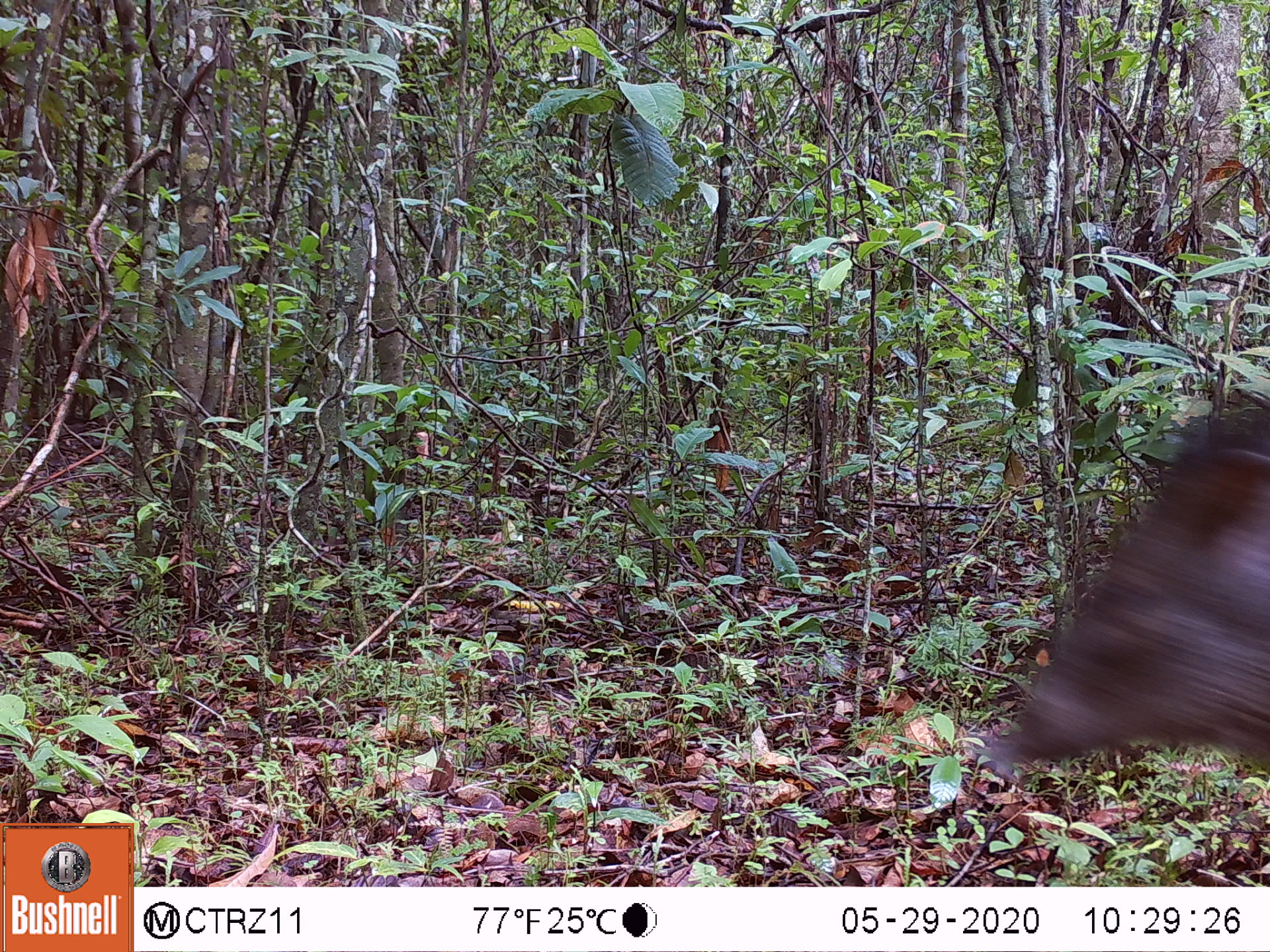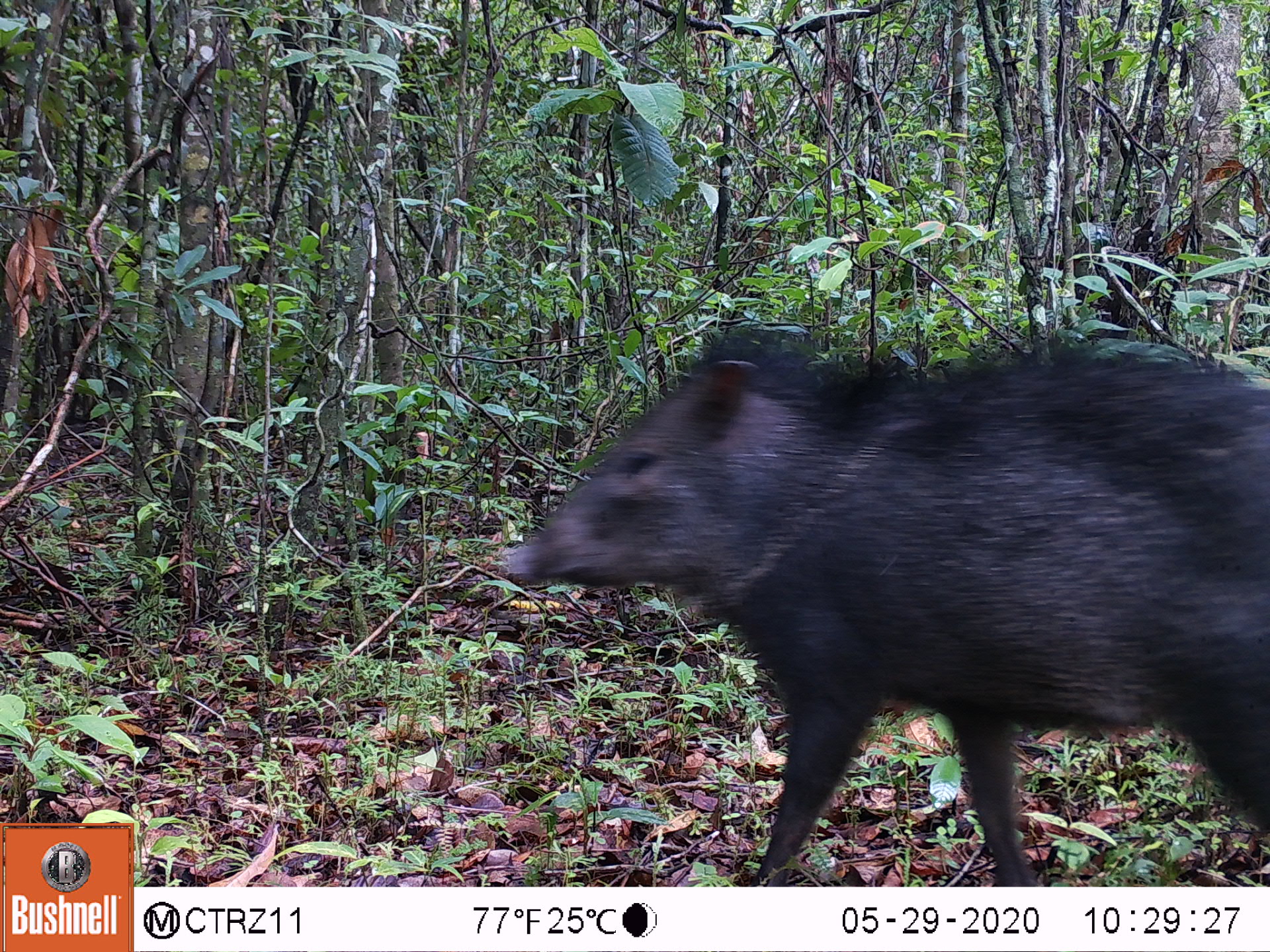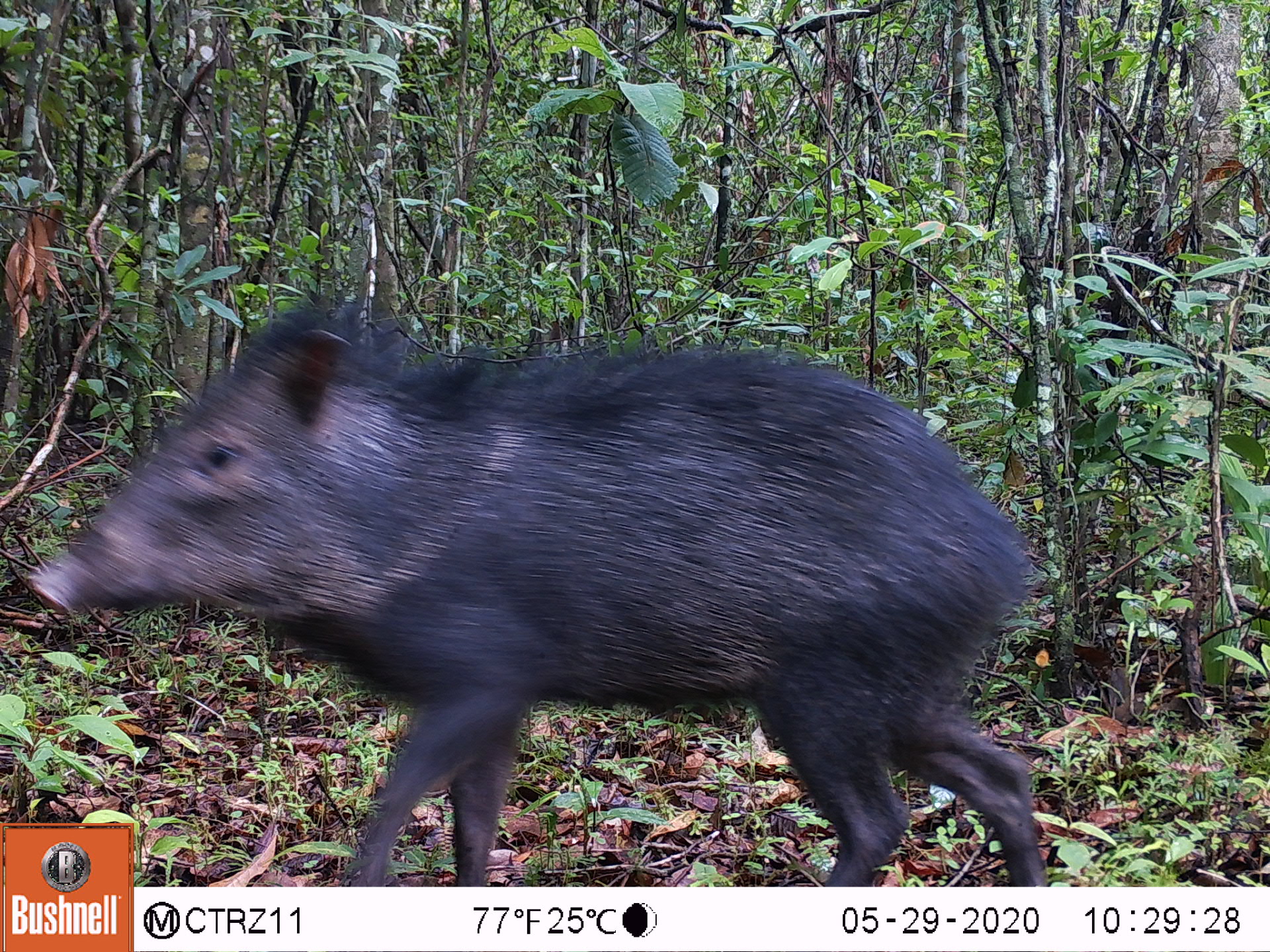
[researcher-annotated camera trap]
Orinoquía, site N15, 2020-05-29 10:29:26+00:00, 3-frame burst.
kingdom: Animalia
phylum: Chordata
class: Mammalia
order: Artiodactyla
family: Tayassuidae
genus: Pecari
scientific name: Pecari tajacu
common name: collared peccary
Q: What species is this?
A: Collared peccary (Pecari tajacu).